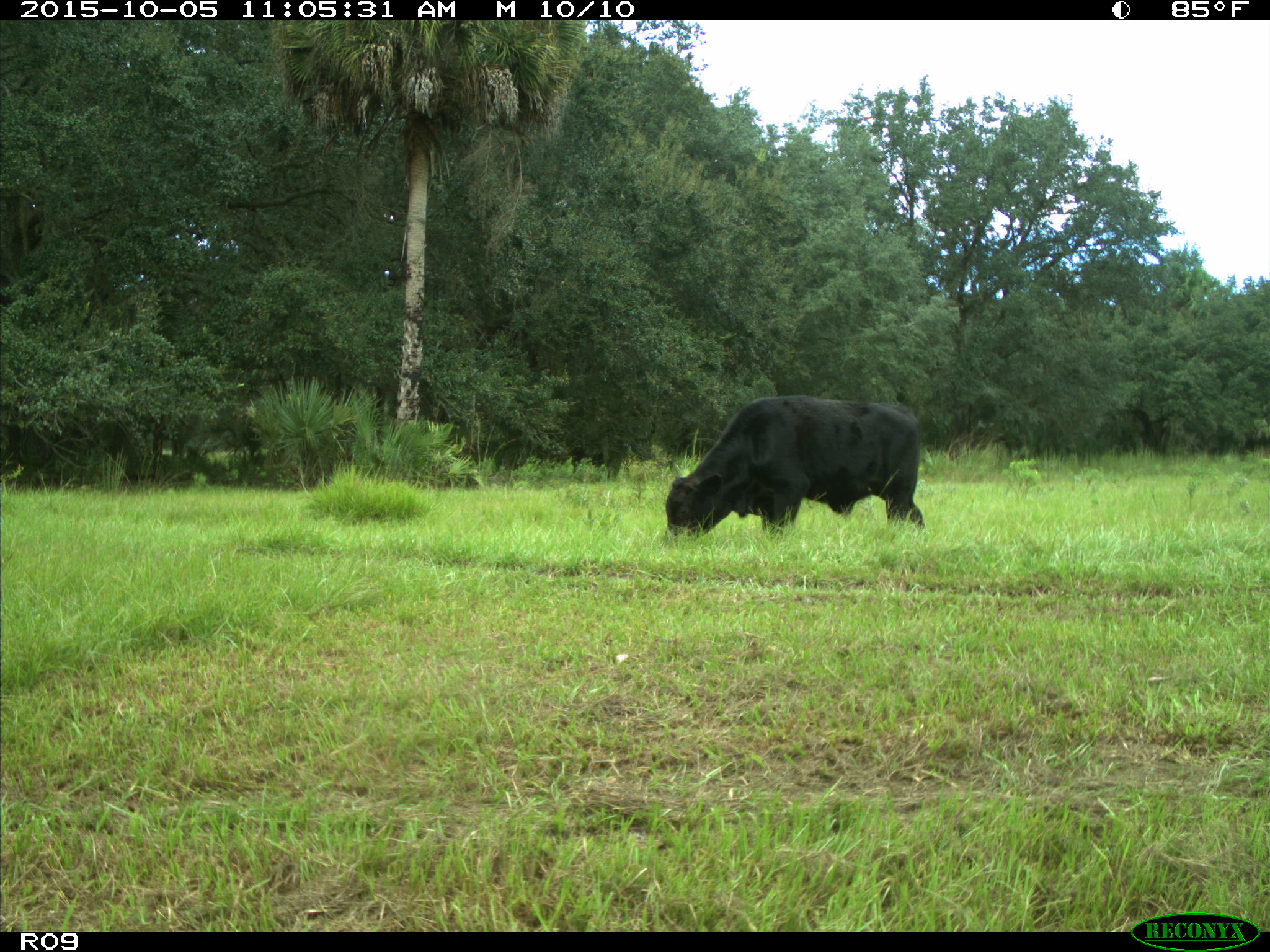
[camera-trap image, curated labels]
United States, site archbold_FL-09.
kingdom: Animalia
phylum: Chordata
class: Mammalia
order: Artiodactyla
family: Bovidae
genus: Bos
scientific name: Bos taurus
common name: domestic cow